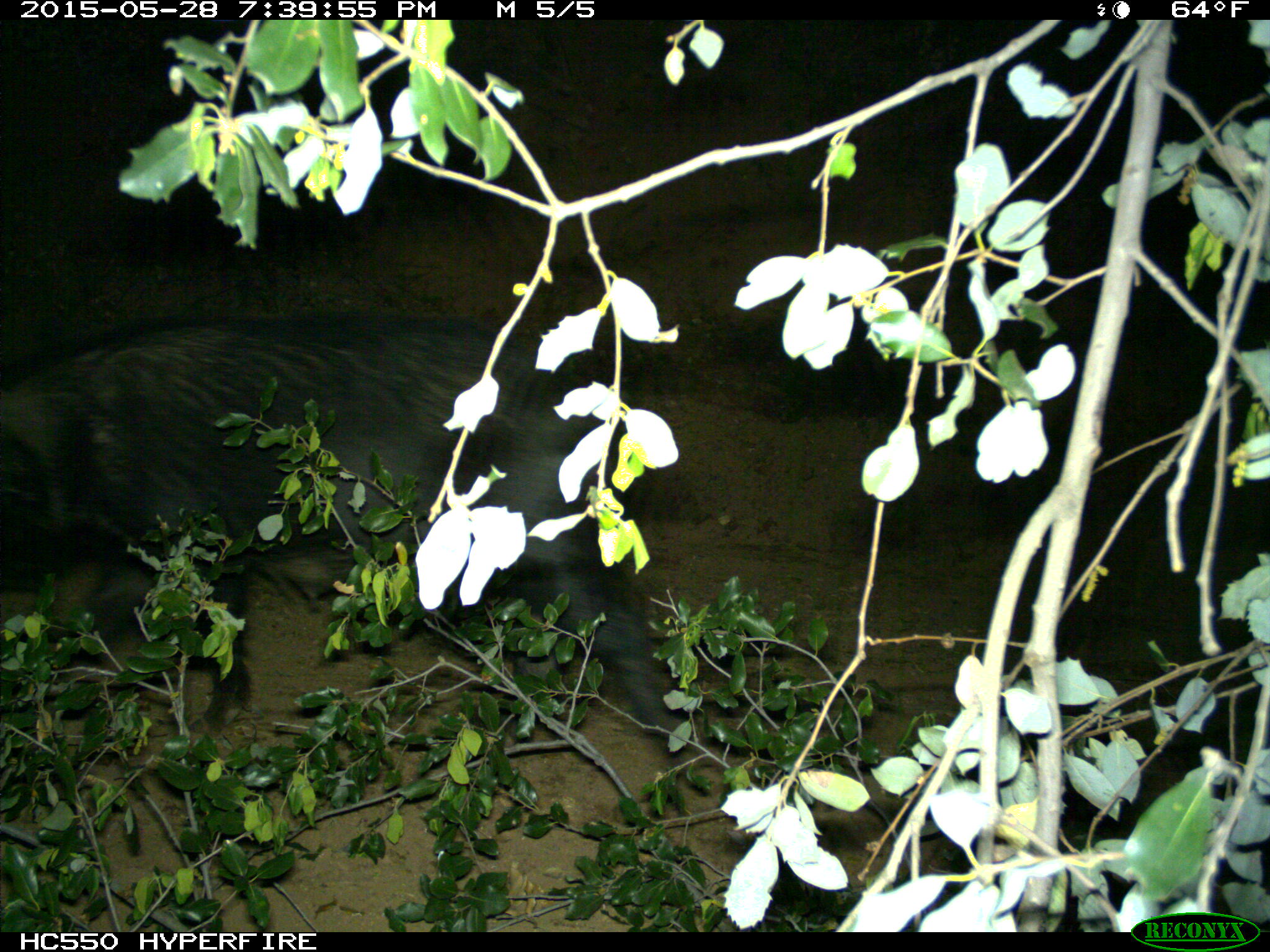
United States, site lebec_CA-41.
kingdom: Animalia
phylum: Chordata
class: Mammalia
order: Artiodactyla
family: Suidae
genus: Sus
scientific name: Sus scrofa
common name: wild boar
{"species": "Sus scrofa (wild boar)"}